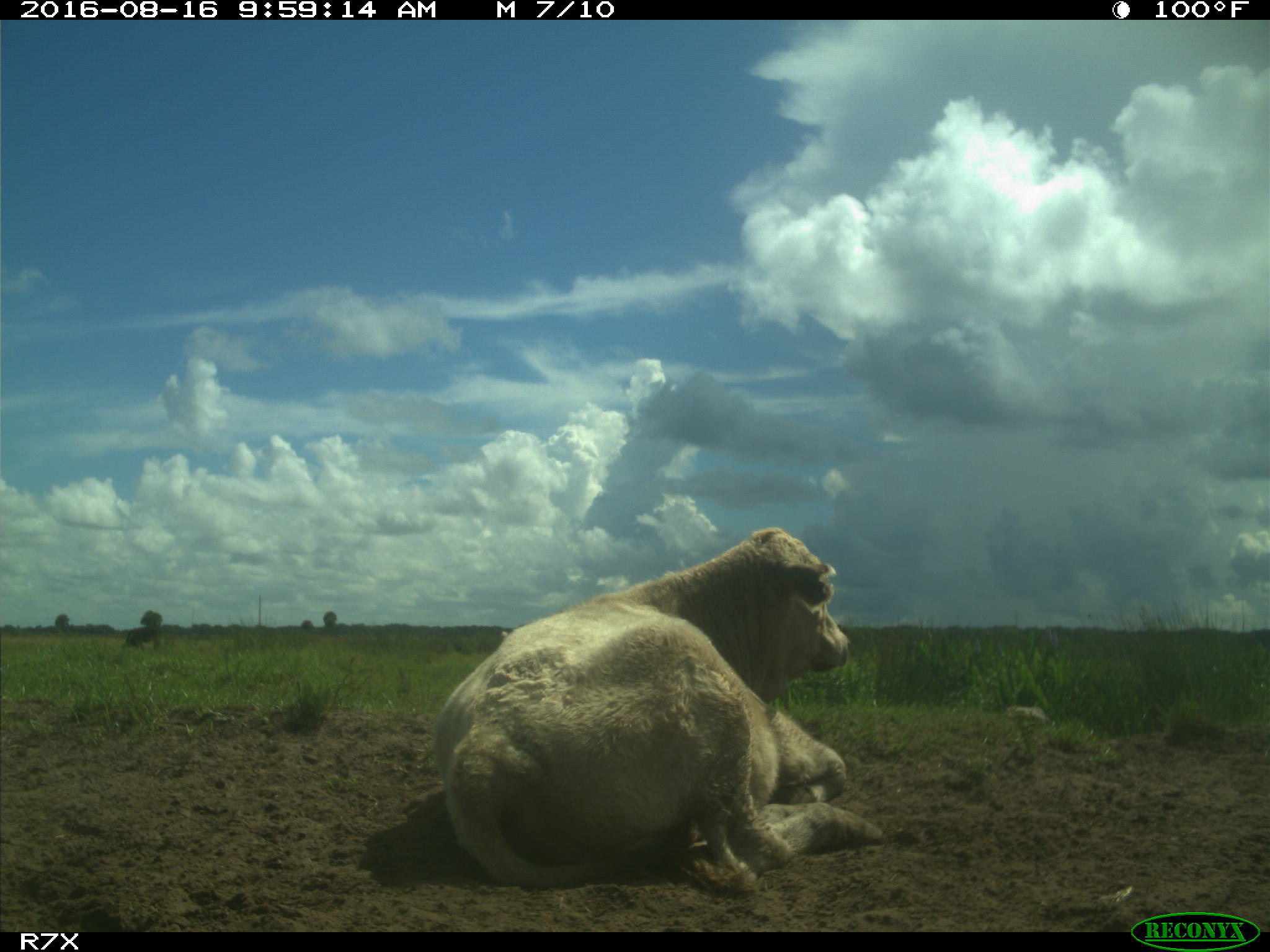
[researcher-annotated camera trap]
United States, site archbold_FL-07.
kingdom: Animalia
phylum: Chordata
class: Mammalia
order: Artiodactyla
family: Bovidae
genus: Bos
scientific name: Bos taurus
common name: domestic cow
Bos taurus (domestic cow).